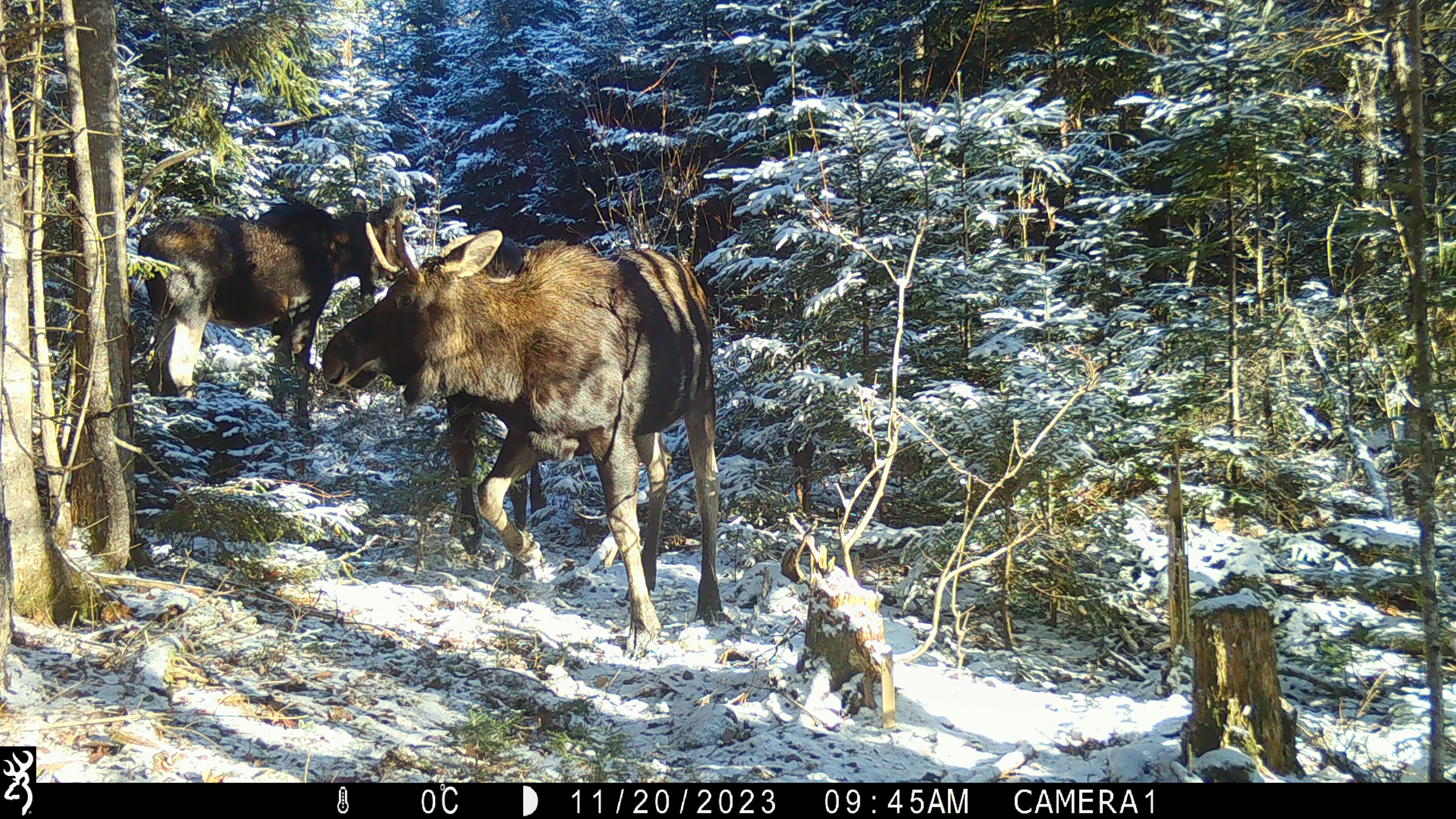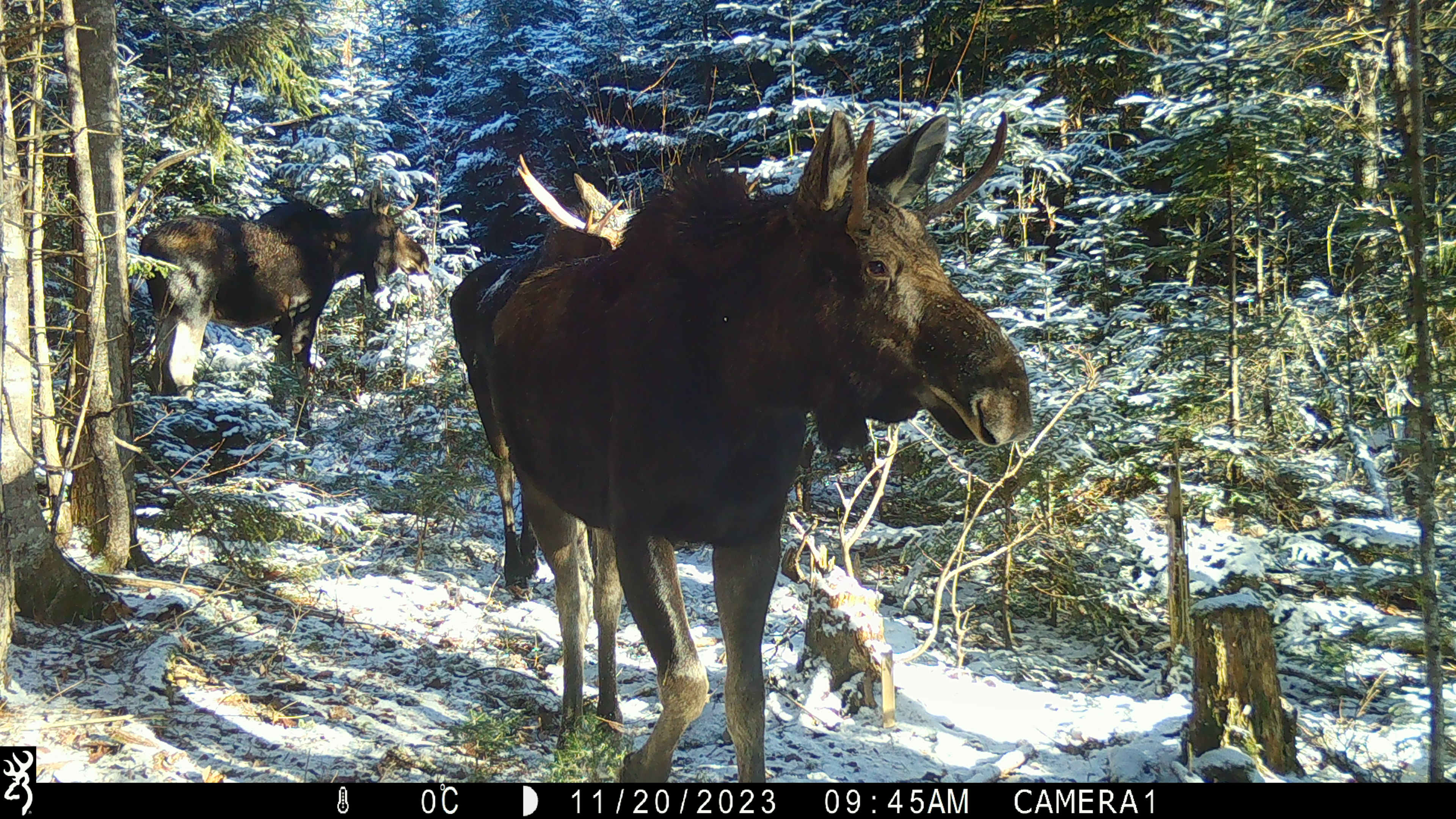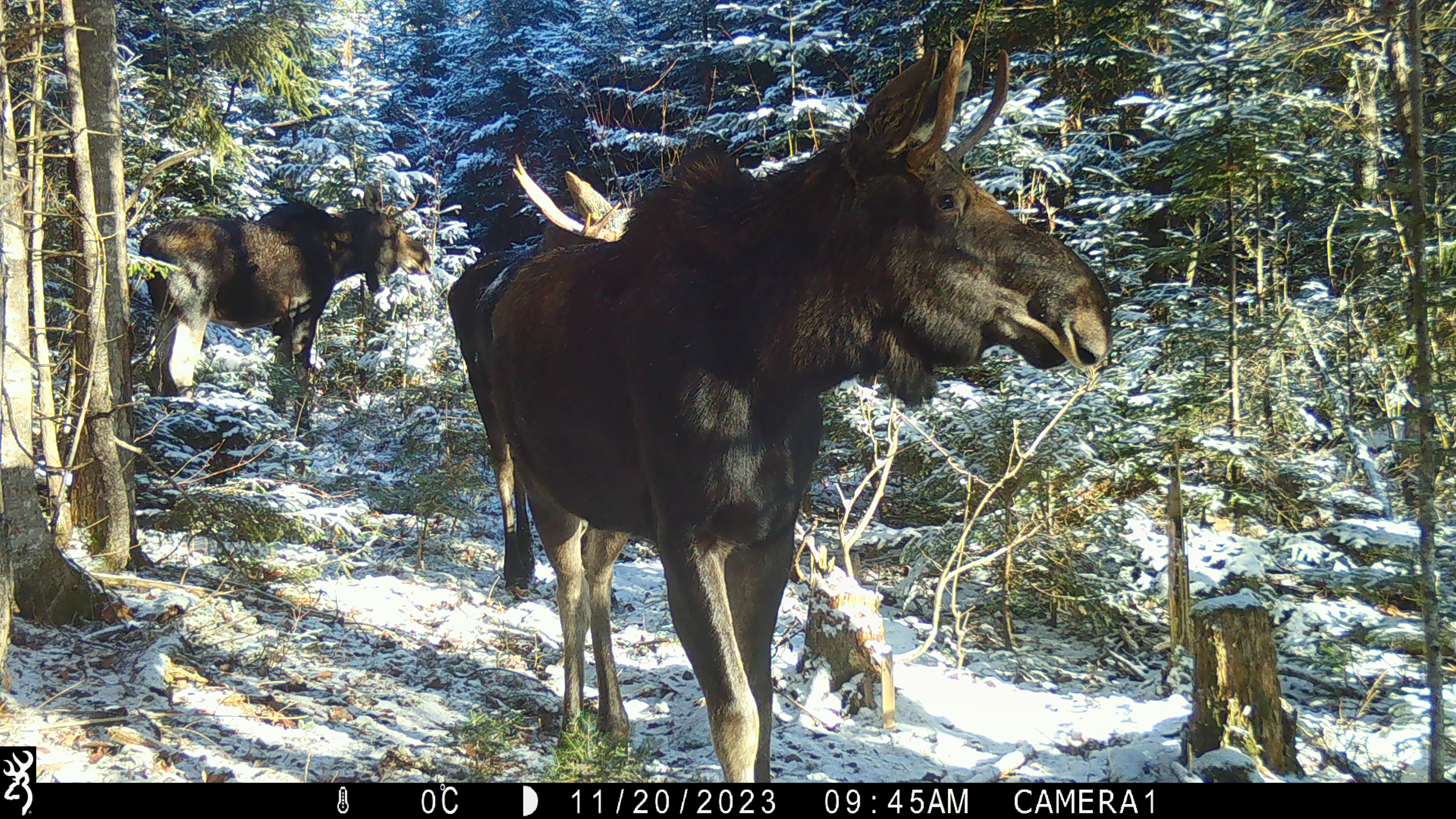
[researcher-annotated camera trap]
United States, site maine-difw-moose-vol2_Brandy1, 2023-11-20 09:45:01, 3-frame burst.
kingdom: Animalia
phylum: Chordata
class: Mammalia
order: Artiodactyla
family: Cervidae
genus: Alces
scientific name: Alces alces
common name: moose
Moose (Alces alces).